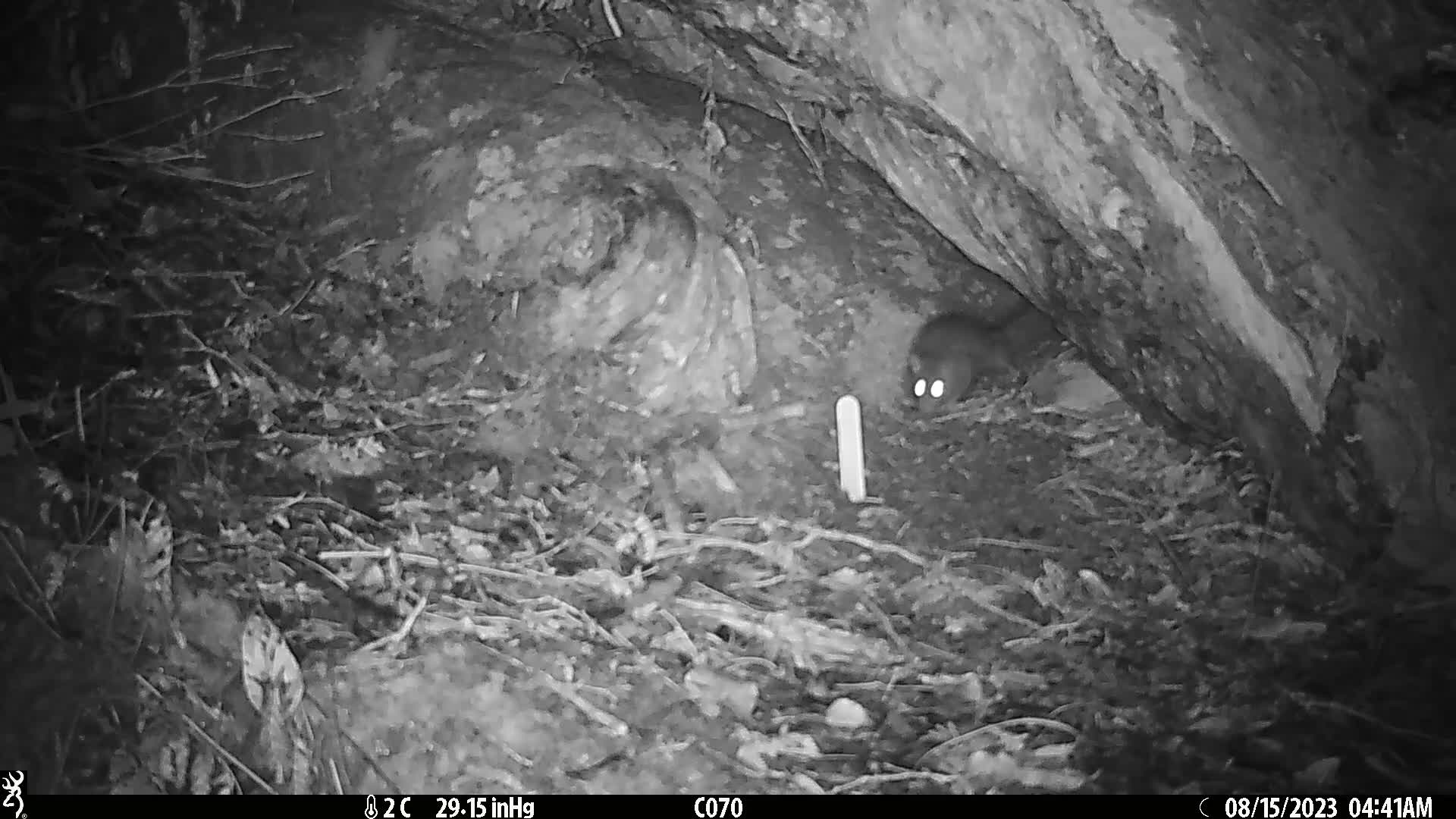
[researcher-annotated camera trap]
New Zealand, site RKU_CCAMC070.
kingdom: Animalia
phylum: Chordata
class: Mammalia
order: Rodentia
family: Muridae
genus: Rattus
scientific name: Rattus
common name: rat